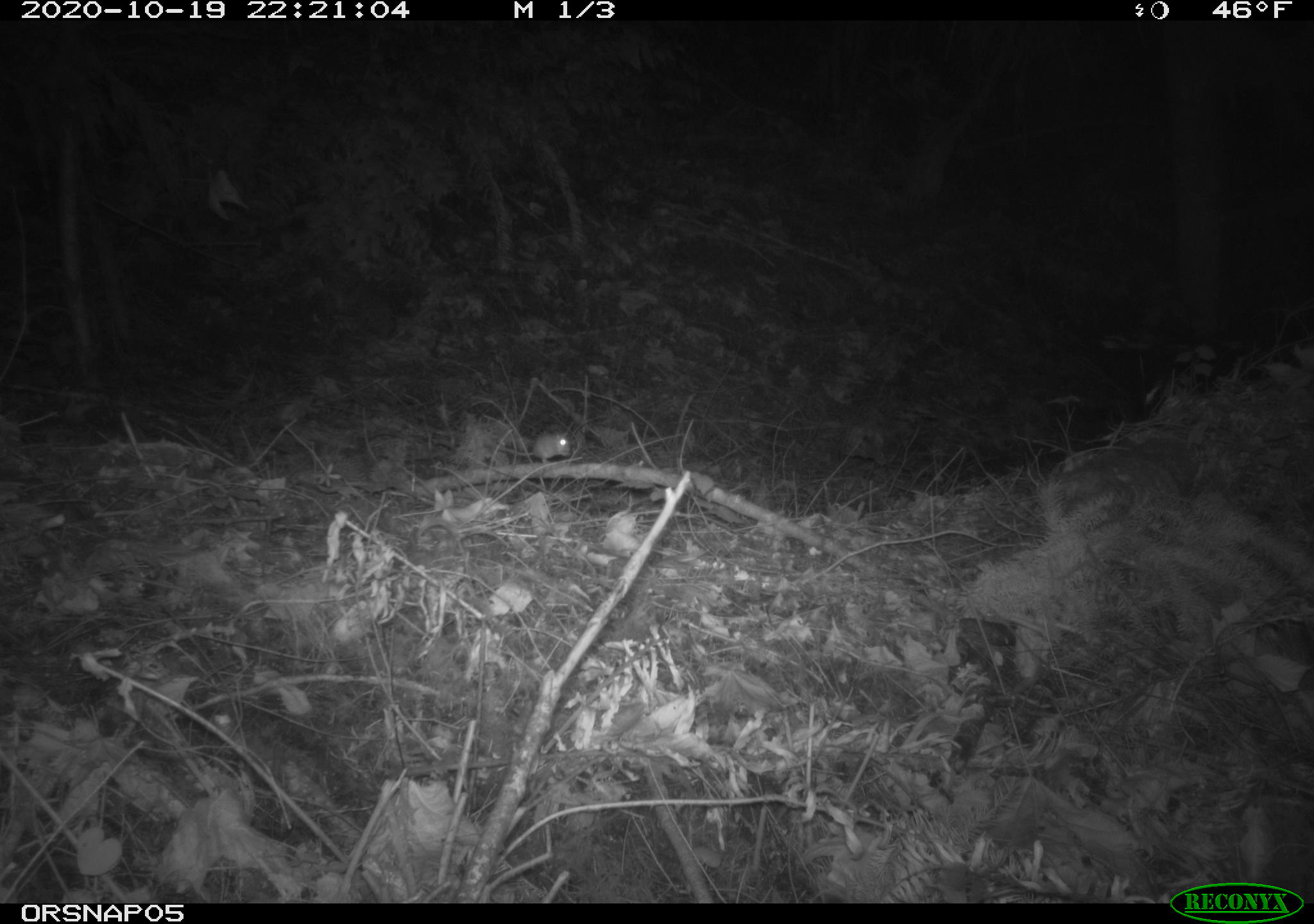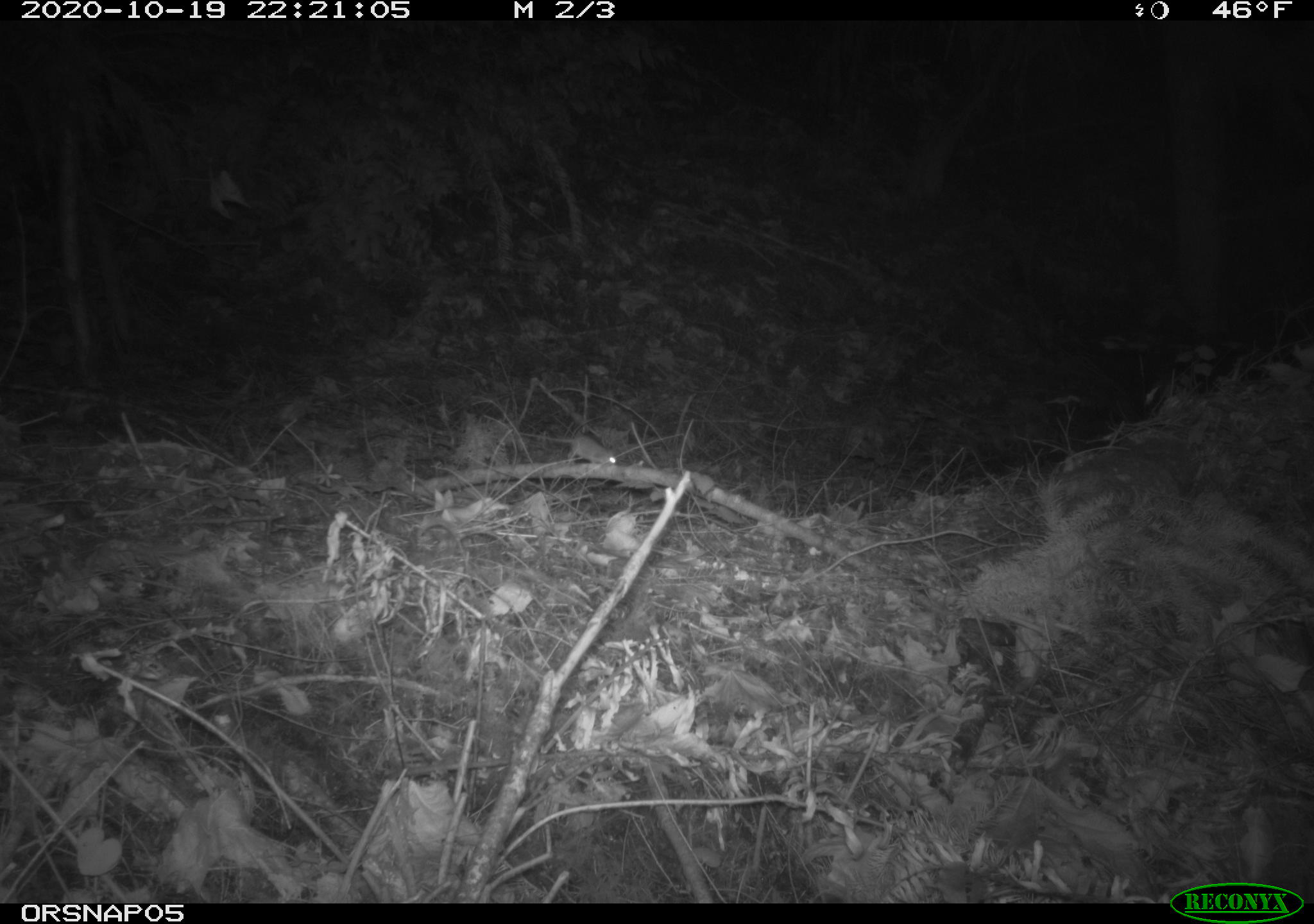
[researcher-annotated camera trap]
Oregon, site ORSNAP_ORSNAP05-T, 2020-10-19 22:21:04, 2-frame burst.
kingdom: Animalia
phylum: Chordata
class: Mammalia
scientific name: Mammalia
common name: small mammal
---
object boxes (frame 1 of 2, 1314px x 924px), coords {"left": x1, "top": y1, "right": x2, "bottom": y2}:
small mammal: {"left": 481, "top": 415, "right": 590, "bottom": 479}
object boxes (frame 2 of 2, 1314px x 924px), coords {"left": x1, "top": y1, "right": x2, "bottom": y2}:
small mammal: {"left": 510, "top": 431, "right": 639, "bottom": 479}